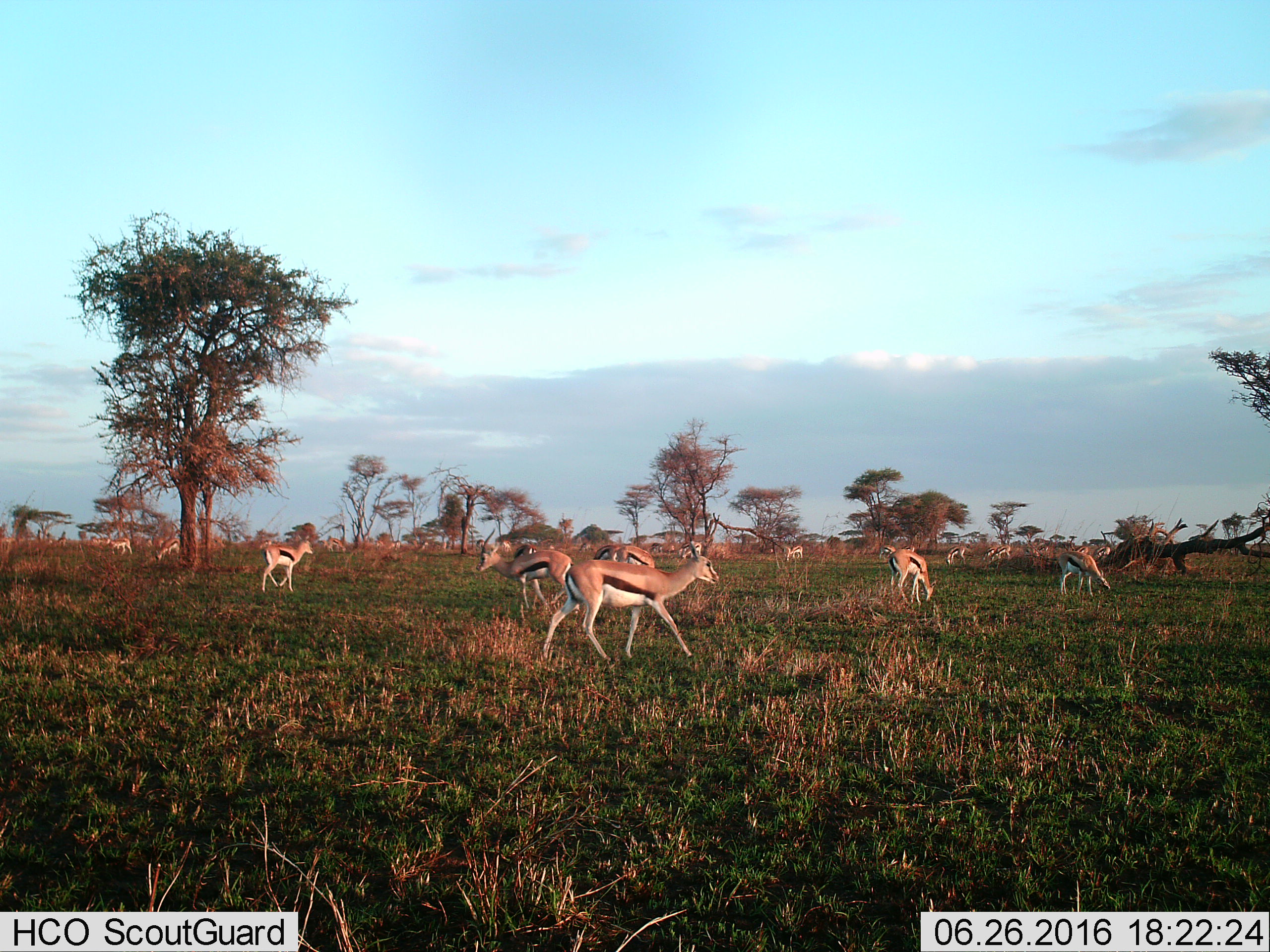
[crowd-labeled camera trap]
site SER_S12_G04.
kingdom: Animalia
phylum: Chordata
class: Mammalia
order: Artiodactyla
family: Bovidae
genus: Eudorcas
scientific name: Eudorcas thomsonii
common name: thomson's gazelle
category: gazellethomsons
Gazellethomsons (thomson's gazelle) (Eudorcas thomsonii), count 11-50. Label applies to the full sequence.